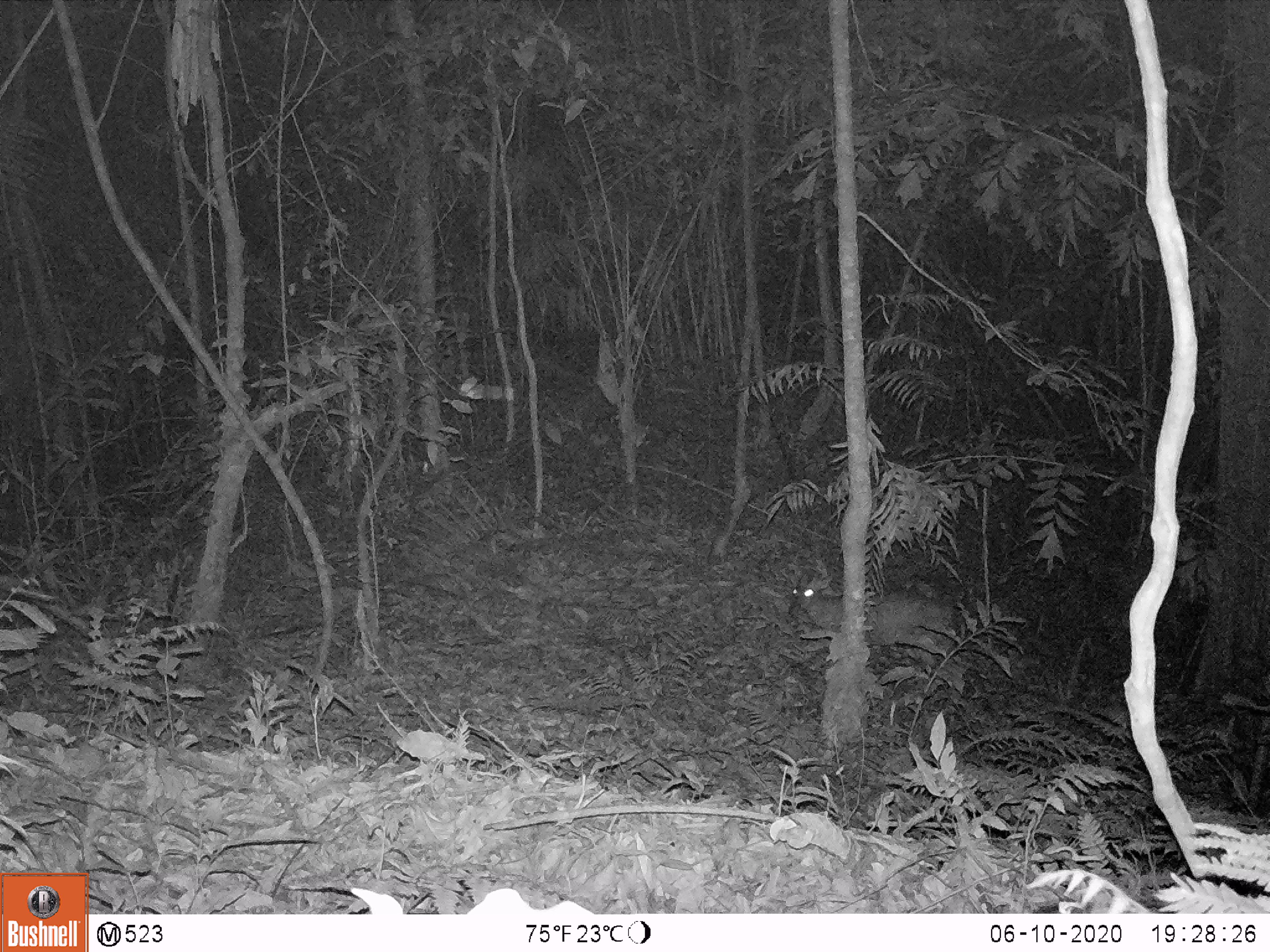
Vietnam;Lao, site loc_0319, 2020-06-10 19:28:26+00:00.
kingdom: Animalia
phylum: Chordata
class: Mammalia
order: Artiodactyla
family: Cervidae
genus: Muntiacus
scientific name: Muntiacus rooseveltorum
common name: roosevelt's muntjac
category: roosevelts muntjac group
Roosevelts muntjac group (roosevelt's muntjac) (Muntiacus rooseveltorum). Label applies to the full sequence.